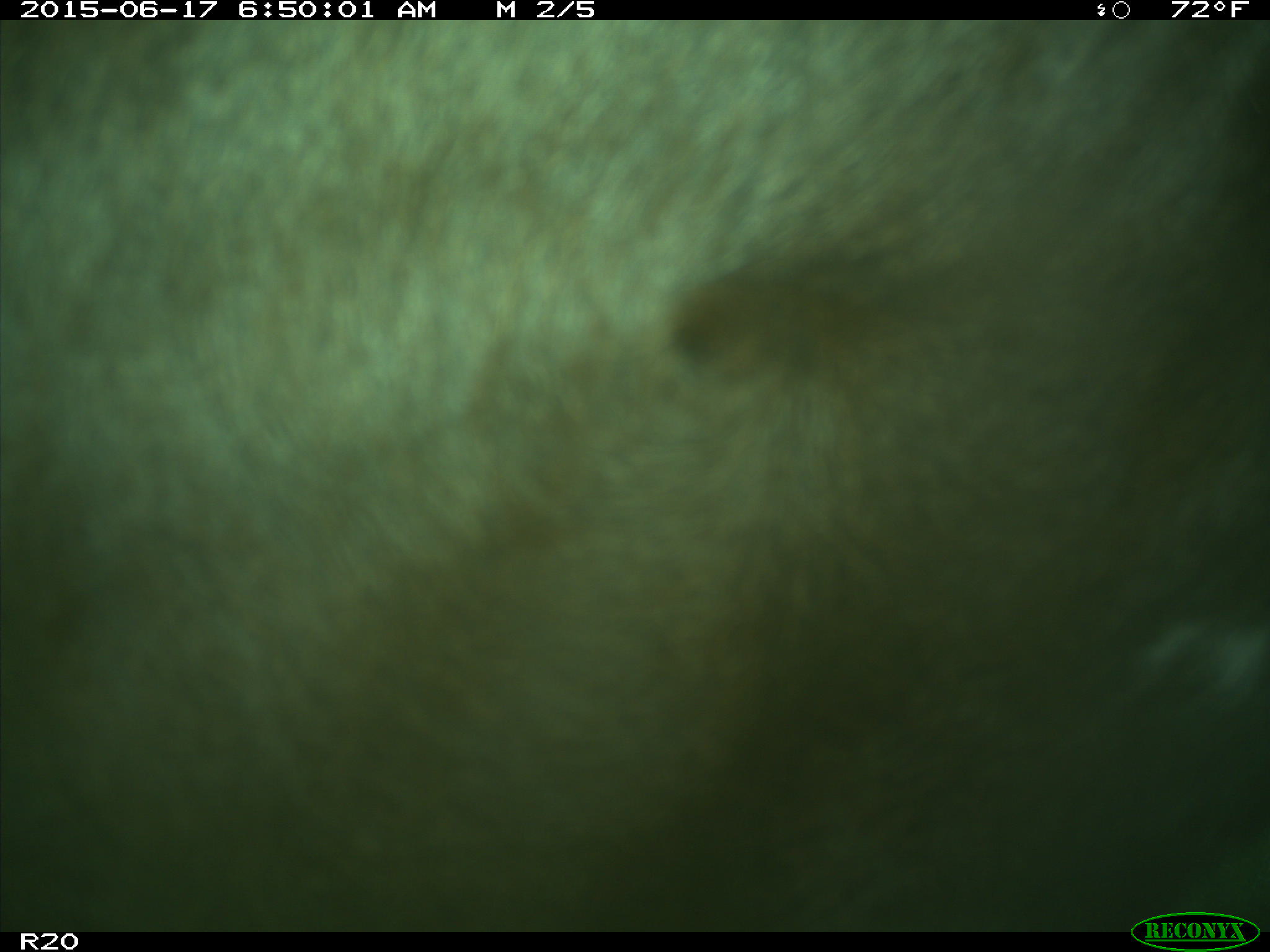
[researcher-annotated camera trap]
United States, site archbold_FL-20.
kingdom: Animalia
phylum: Chordata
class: Mammalia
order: Artiodactyla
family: Bovidae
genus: Bos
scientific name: Bos taurus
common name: domestic cow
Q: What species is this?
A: Bos taurus (domestic cow).